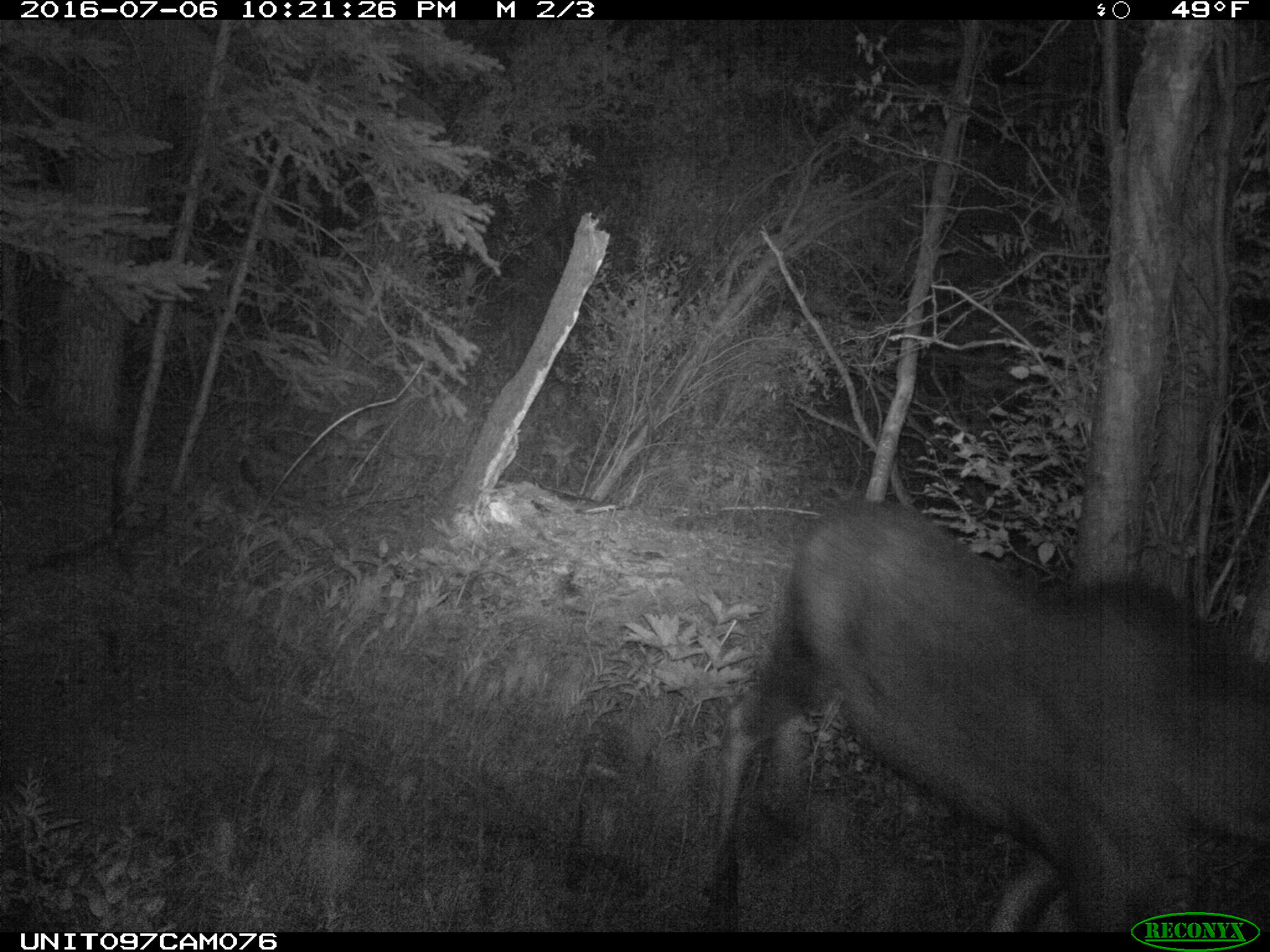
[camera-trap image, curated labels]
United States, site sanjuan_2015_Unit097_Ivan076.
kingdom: Animalia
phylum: Chordata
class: Mammalia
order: Artiodactyla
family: Cervidae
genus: Alces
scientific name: Alces alces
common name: moose